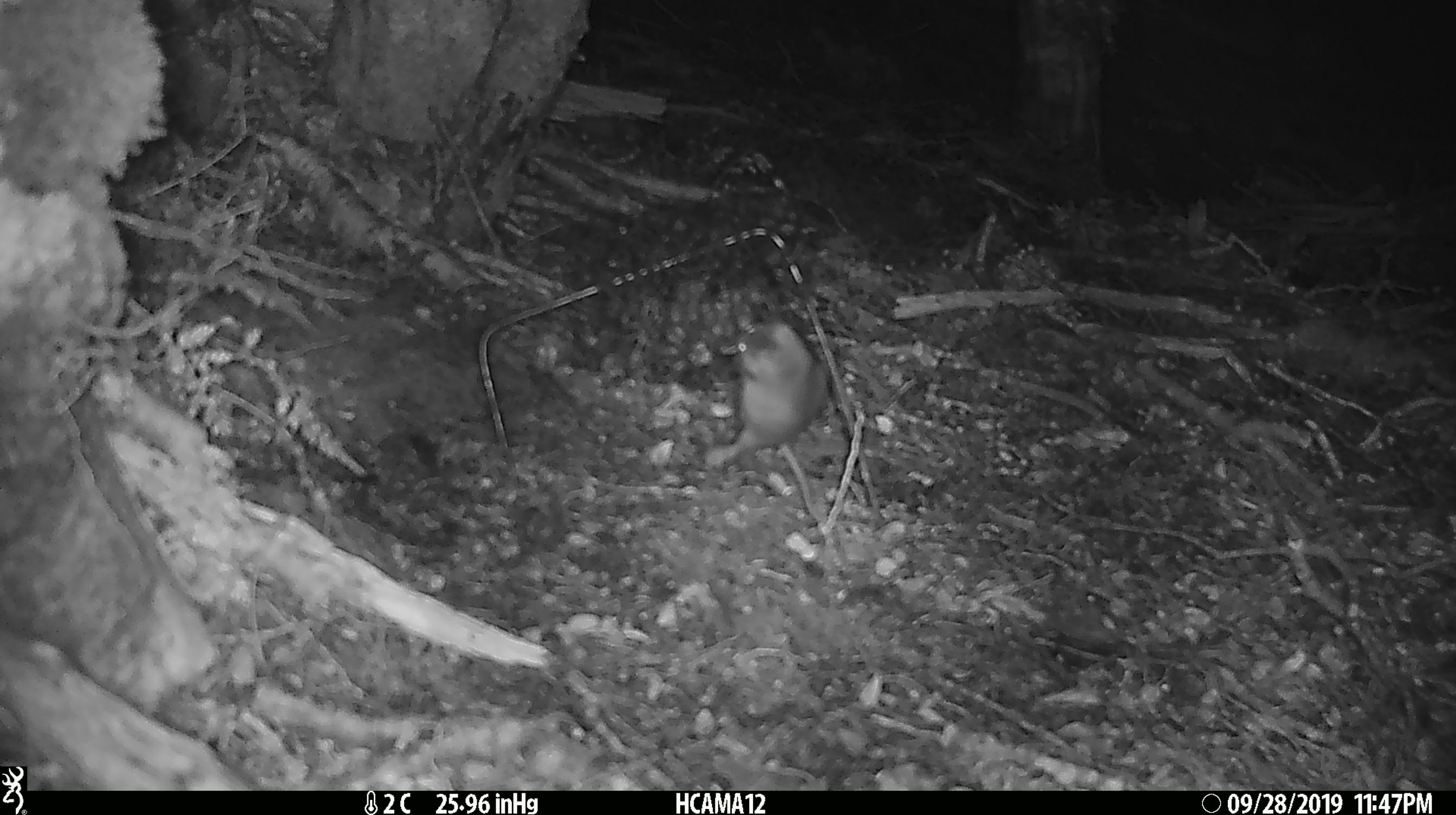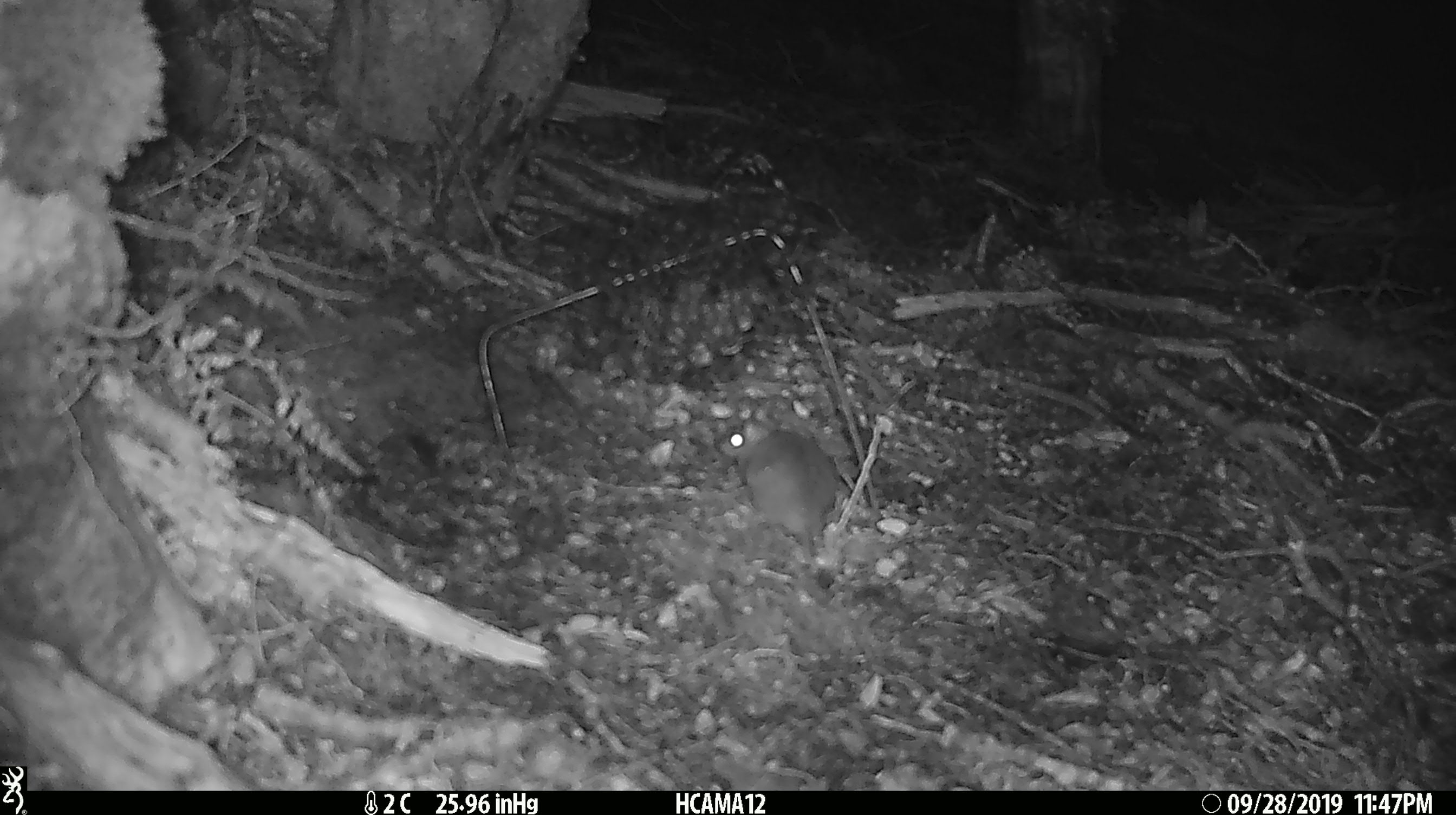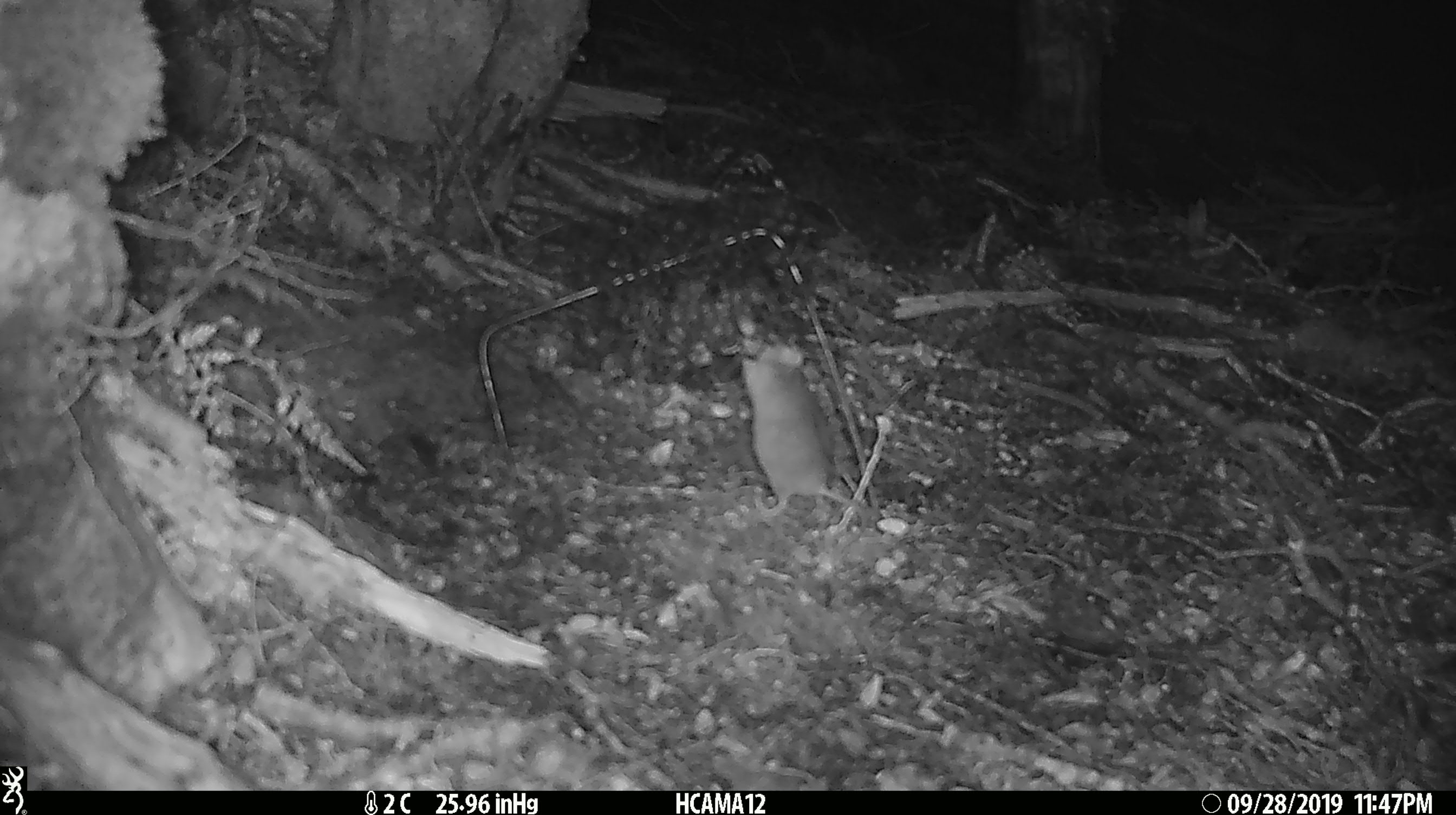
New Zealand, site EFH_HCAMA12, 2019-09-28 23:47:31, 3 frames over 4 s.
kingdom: Animalia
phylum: Chordata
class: Mammalia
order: Rodentia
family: Muridae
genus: Mus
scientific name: Mus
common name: mouse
Mouse (Mus).